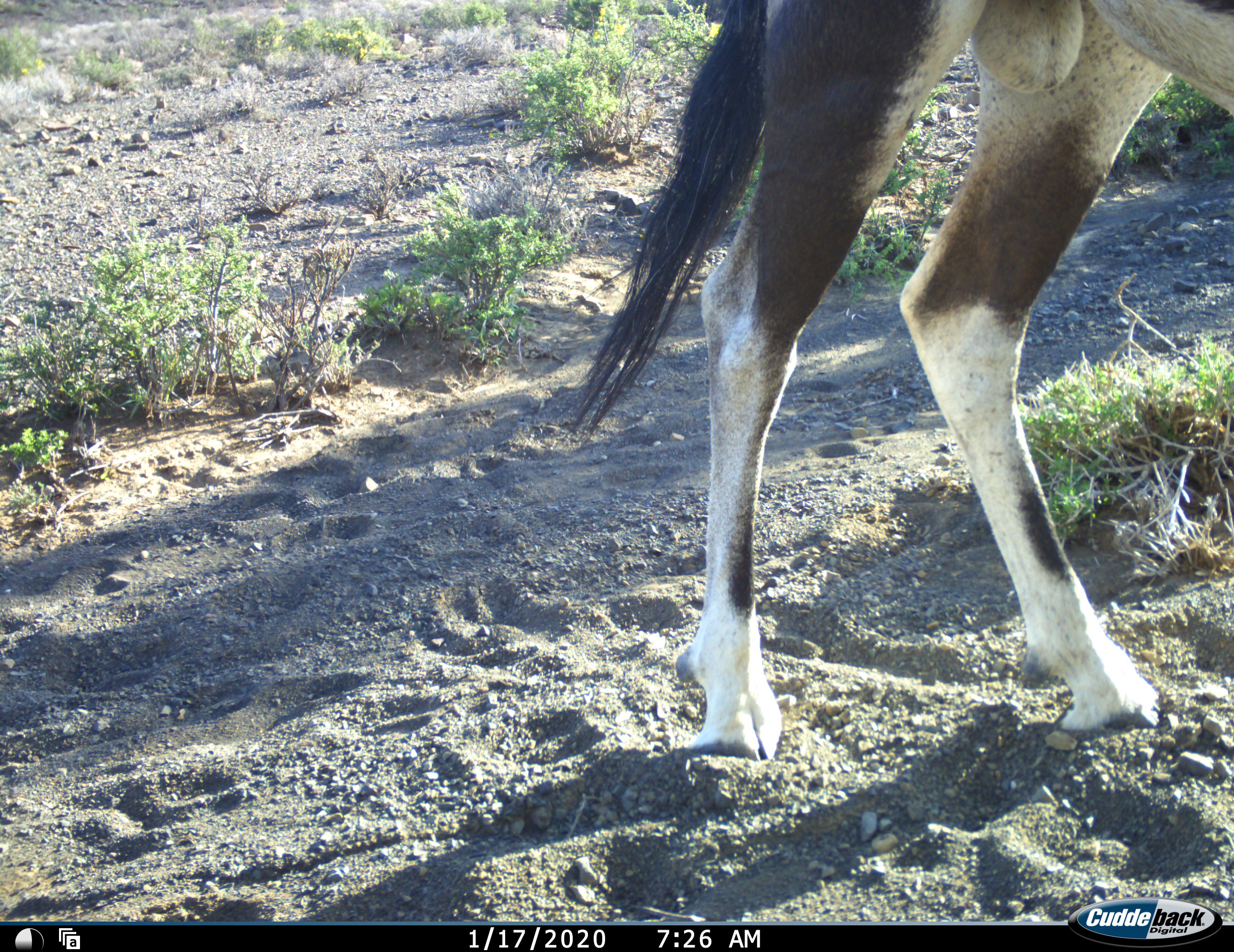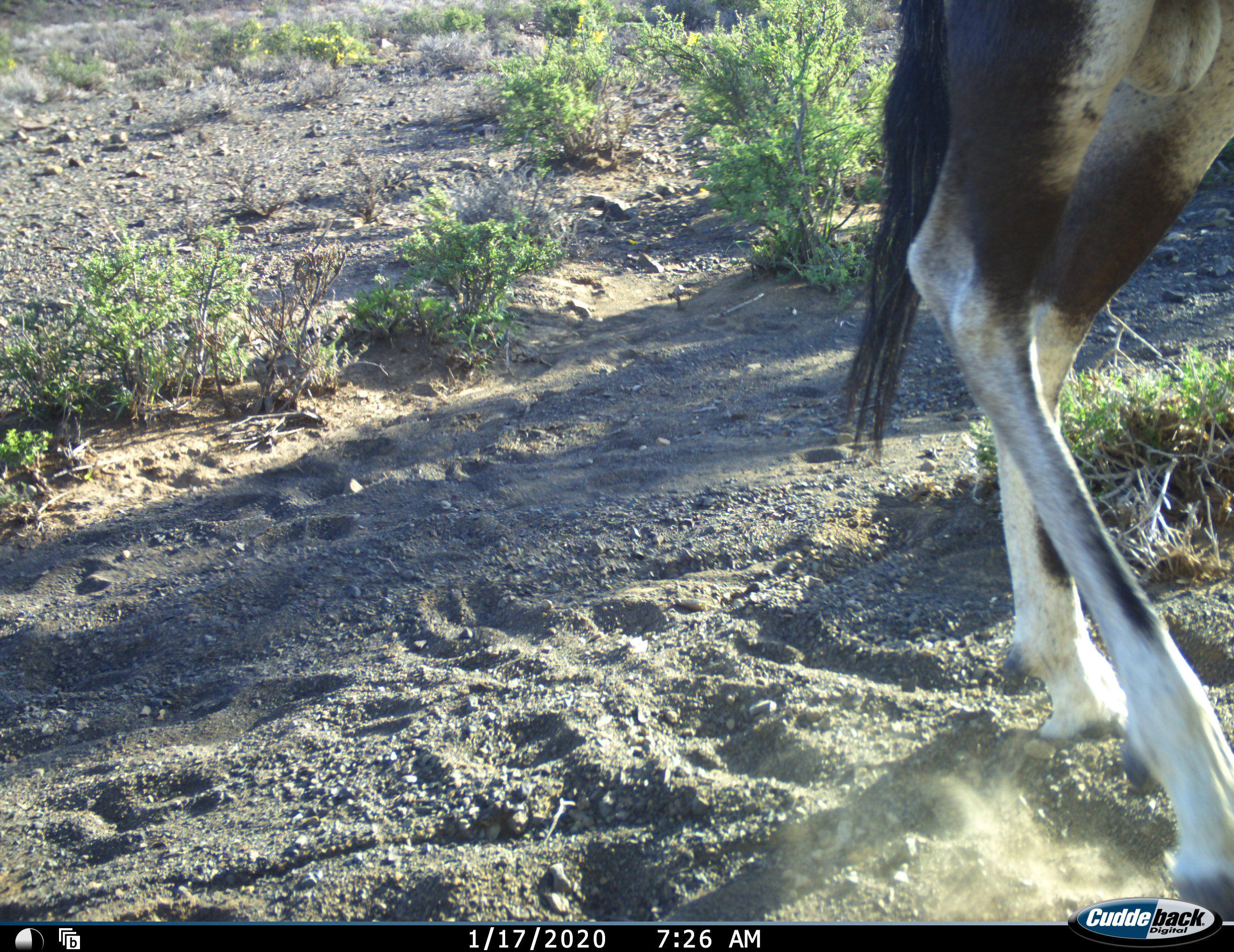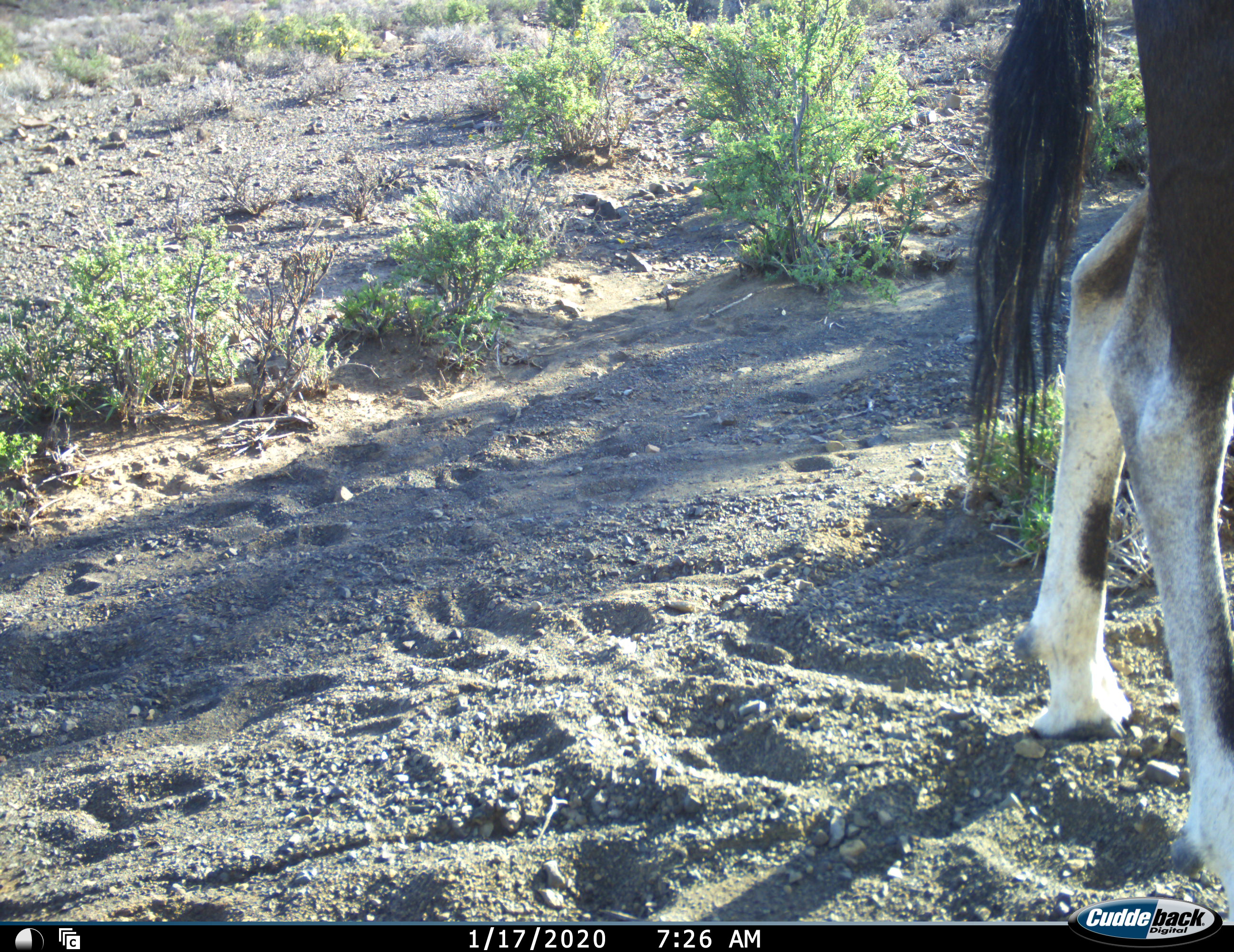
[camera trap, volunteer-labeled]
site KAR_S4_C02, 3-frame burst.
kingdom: Animalia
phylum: Chordata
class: Mammalia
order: Artiodactyla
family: Bovidae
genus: Oryx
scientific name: Oryx gazella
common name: gemsbok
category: oryx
Oryx (gemsbok) (Oryx gazella), count 1. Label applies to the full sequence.